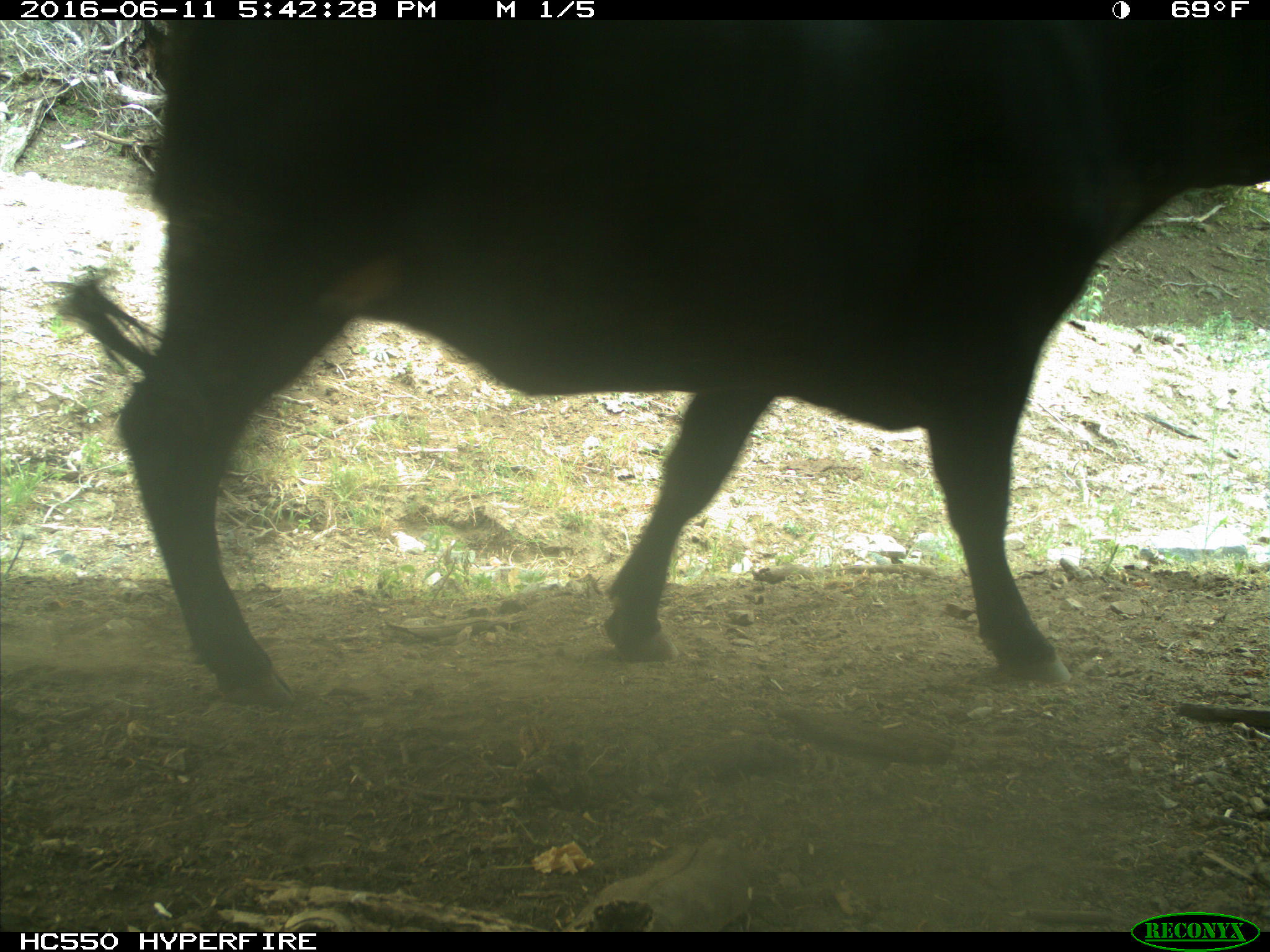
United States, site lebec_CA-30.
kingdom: Animalia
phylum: Chordata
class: Mammalia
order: Artiodactyla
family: Bovidae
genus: Bos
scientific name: Bos taurus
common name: domestic cow